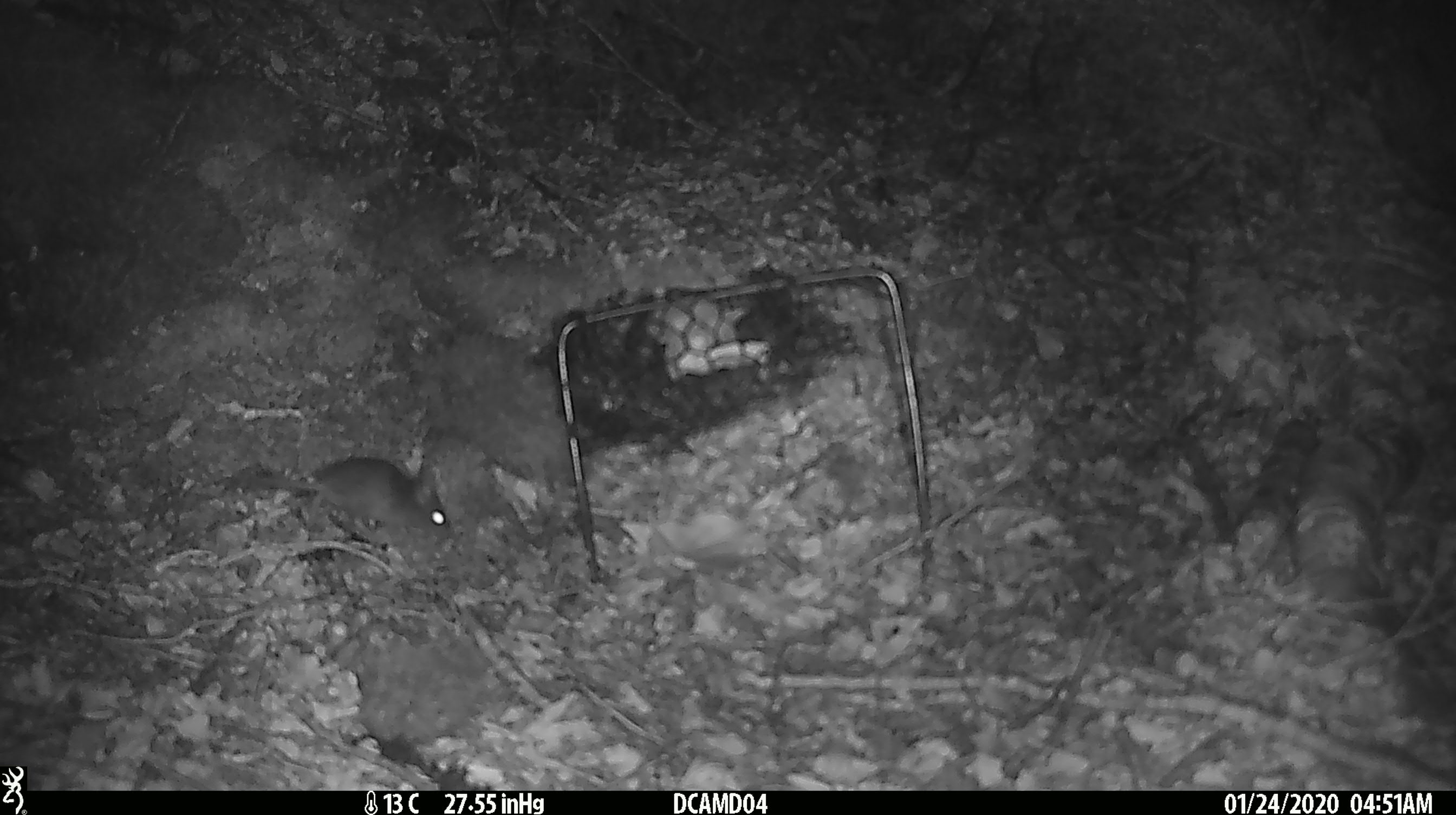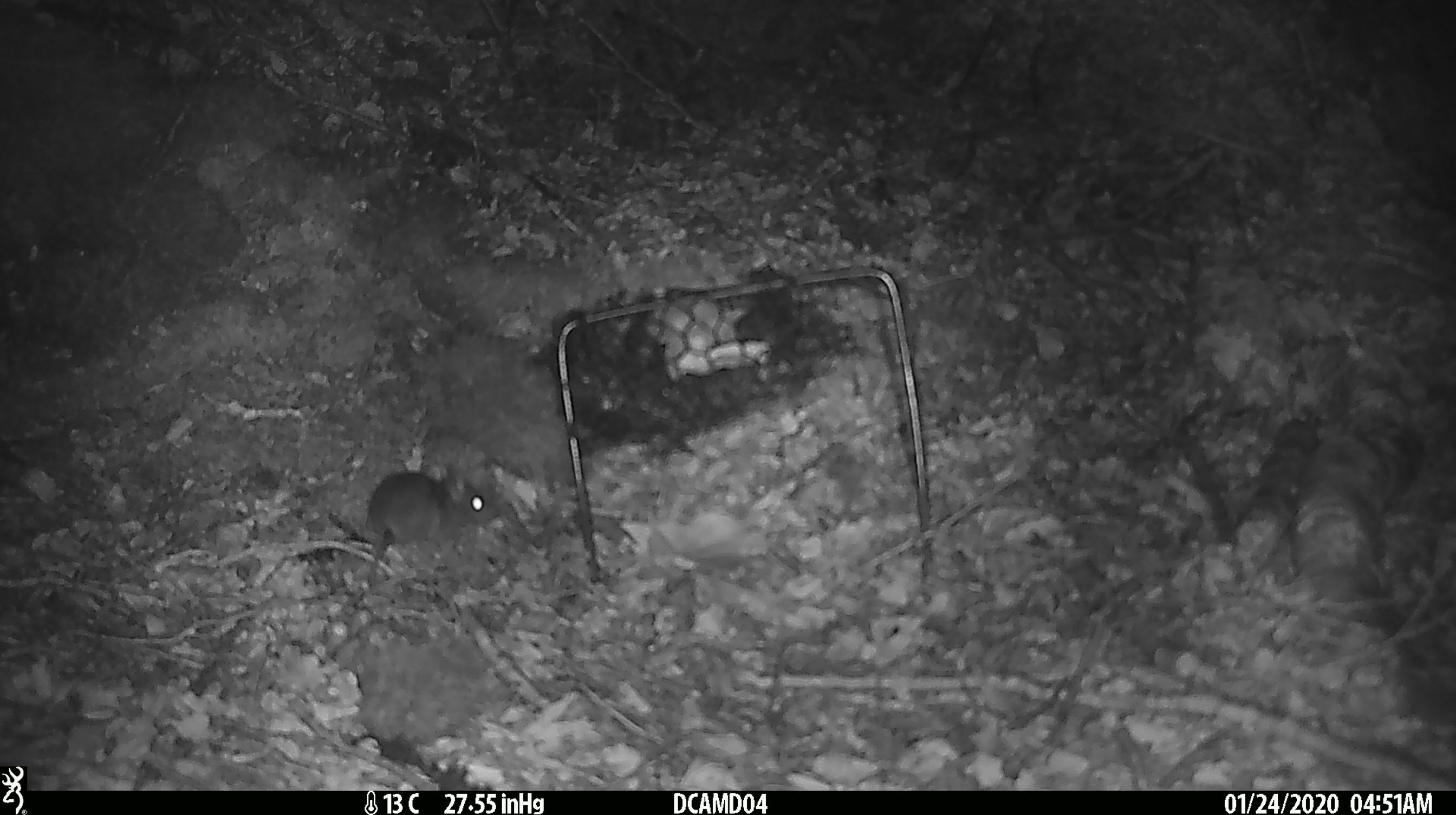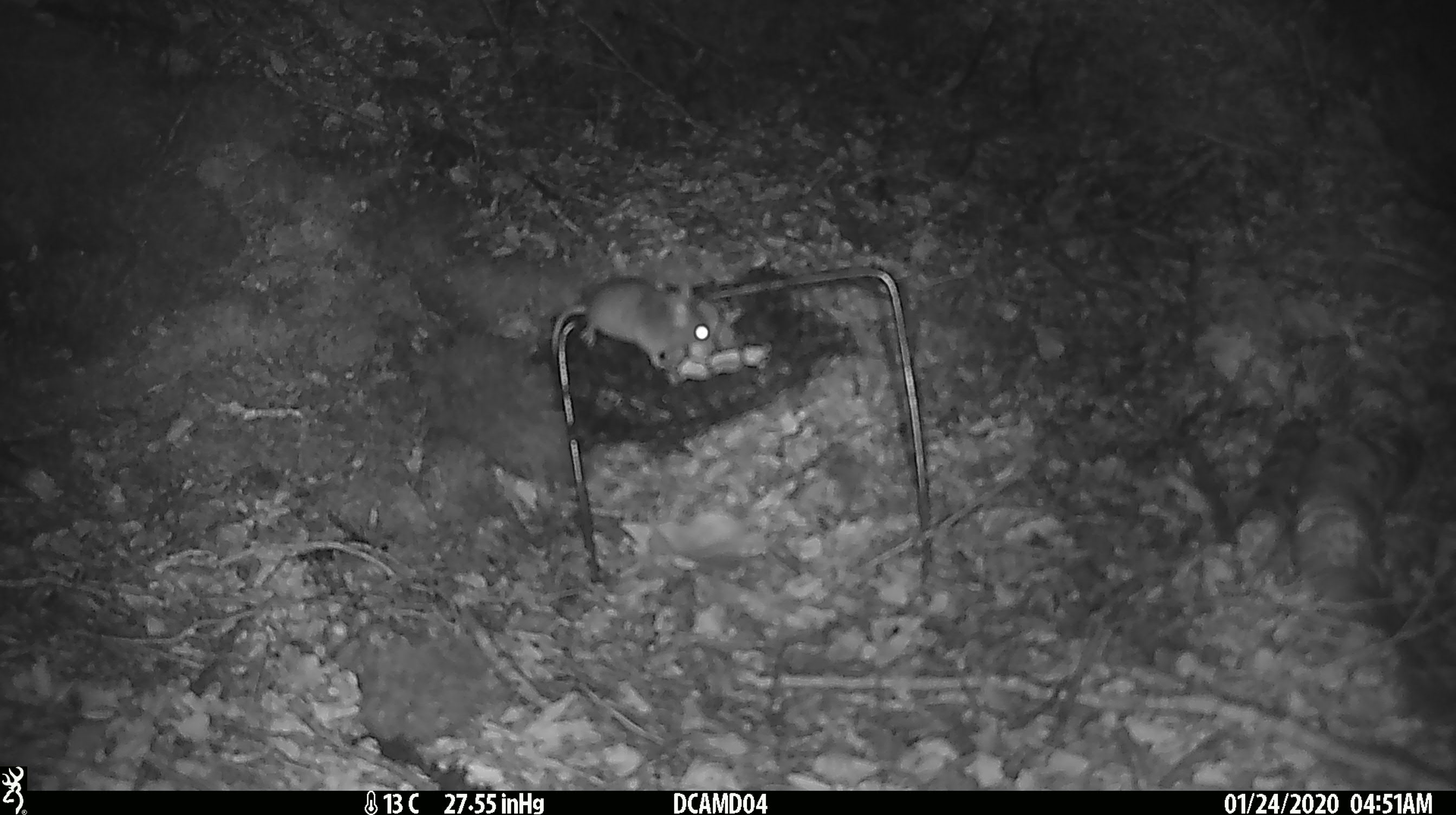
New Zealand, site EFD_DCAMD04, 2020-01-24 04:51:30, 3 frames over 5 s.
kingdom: Animalia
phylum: Chordata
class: Mammalia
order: Rodentia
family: Muridae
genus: Mus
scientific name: Mus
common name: mouse